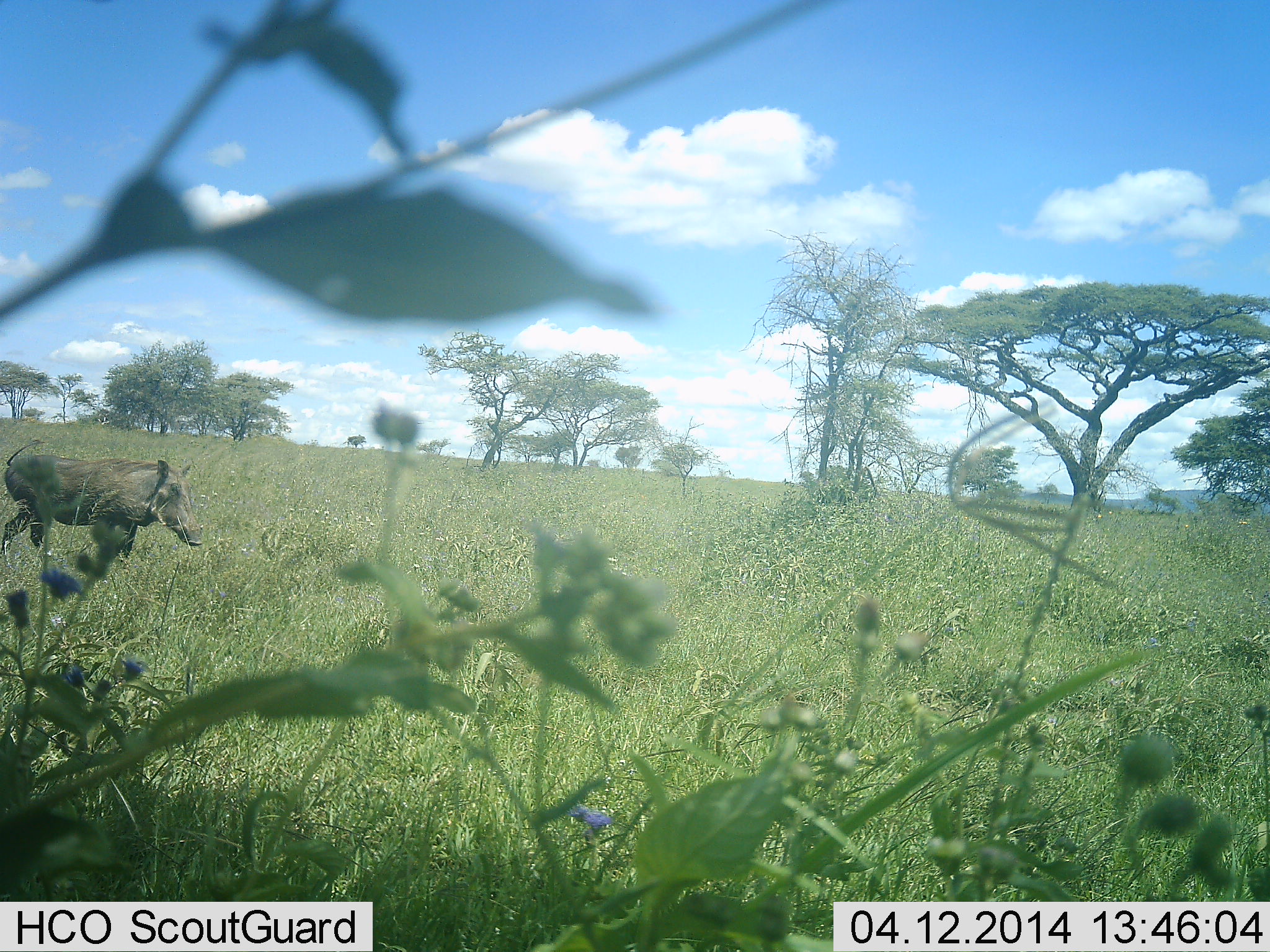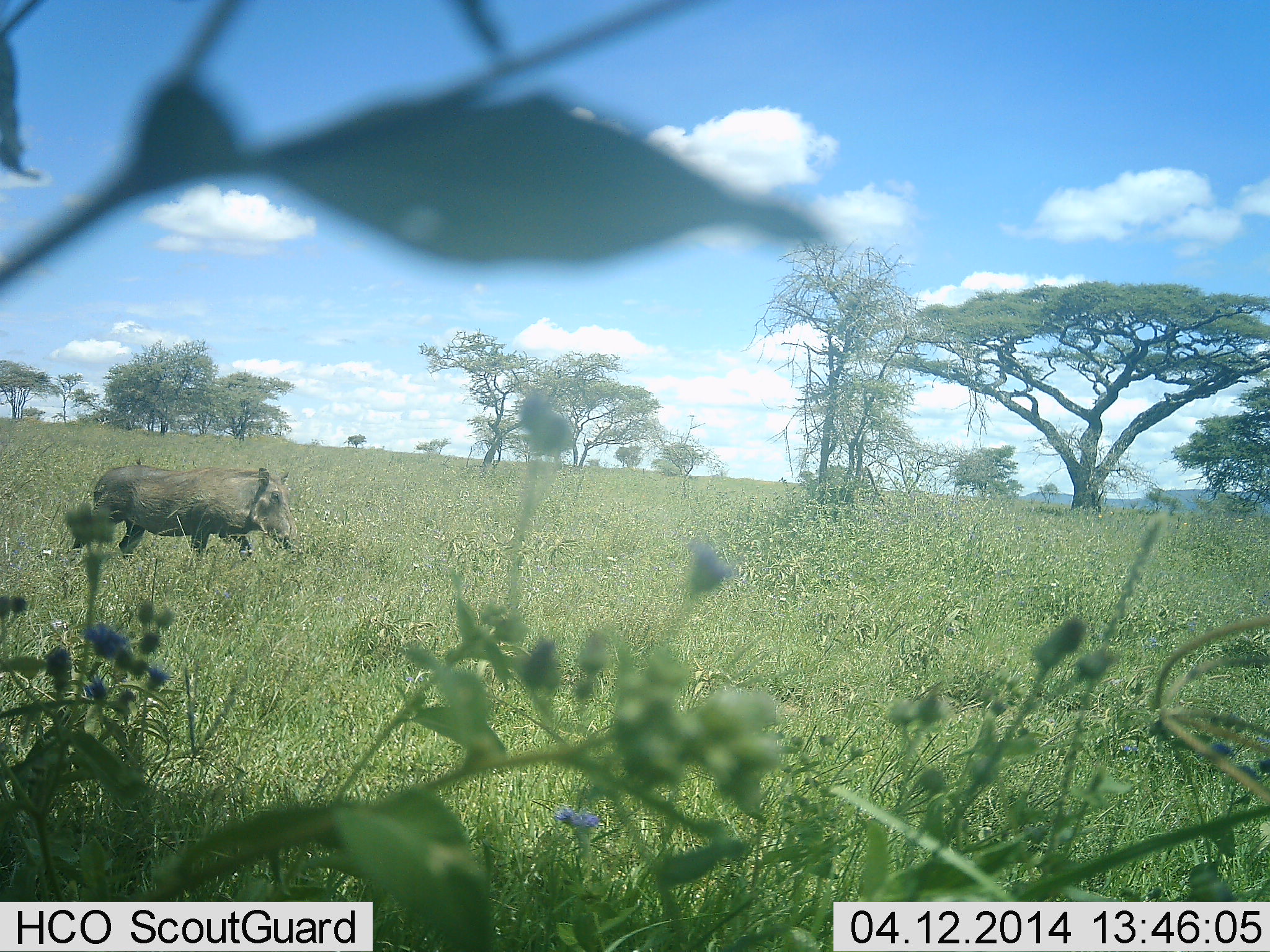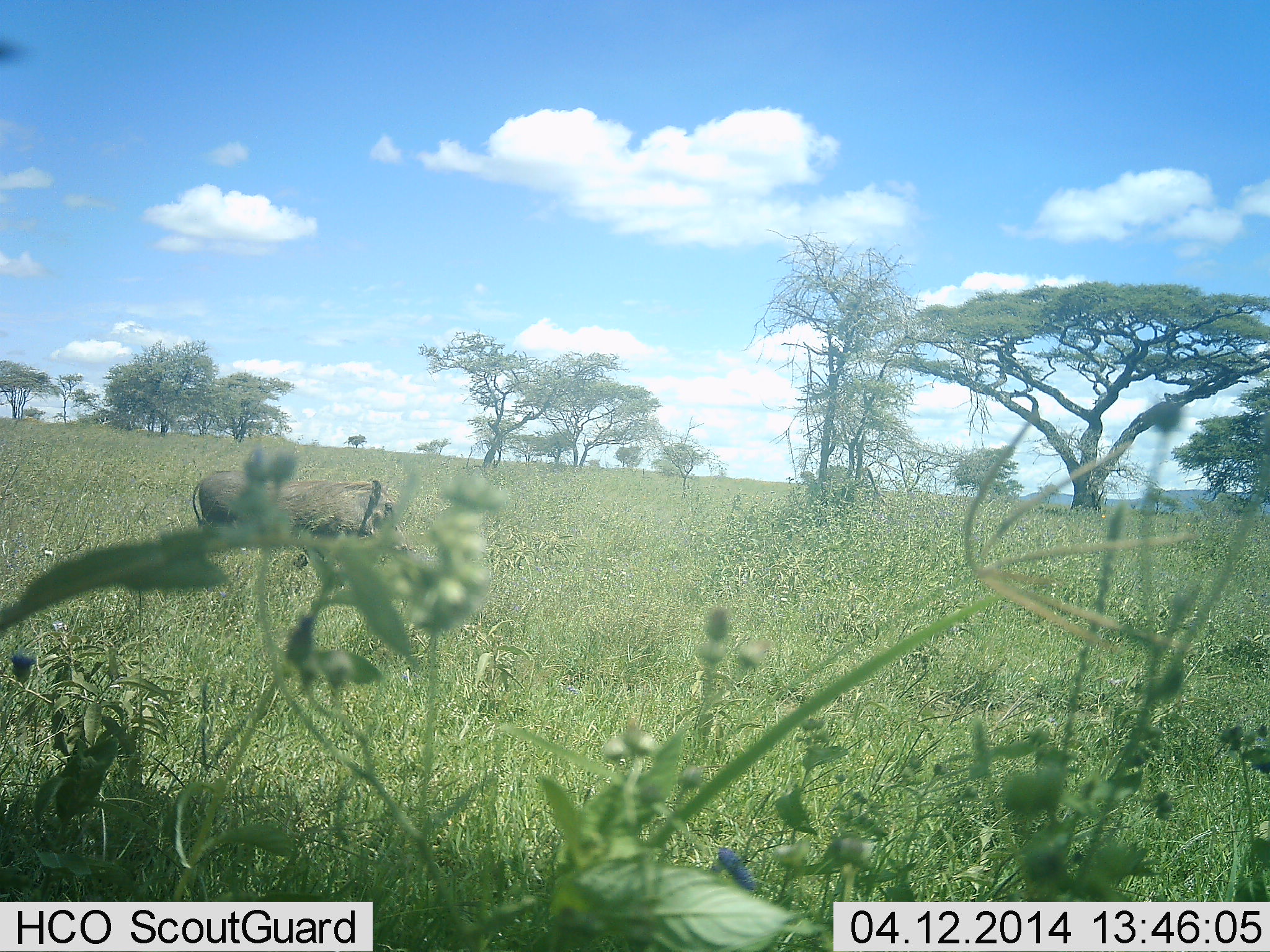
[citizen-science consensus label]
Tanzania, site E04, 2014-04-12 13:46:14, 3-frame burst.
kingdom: Animalia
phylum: Chordata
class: Mammalia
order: Artiodactyla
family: Suidae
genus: Phacochoerus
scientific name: Phacochoerus africanus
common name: warthog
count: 1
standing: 0%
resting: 0%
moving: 100%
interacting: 0%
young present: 0%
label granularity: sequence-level